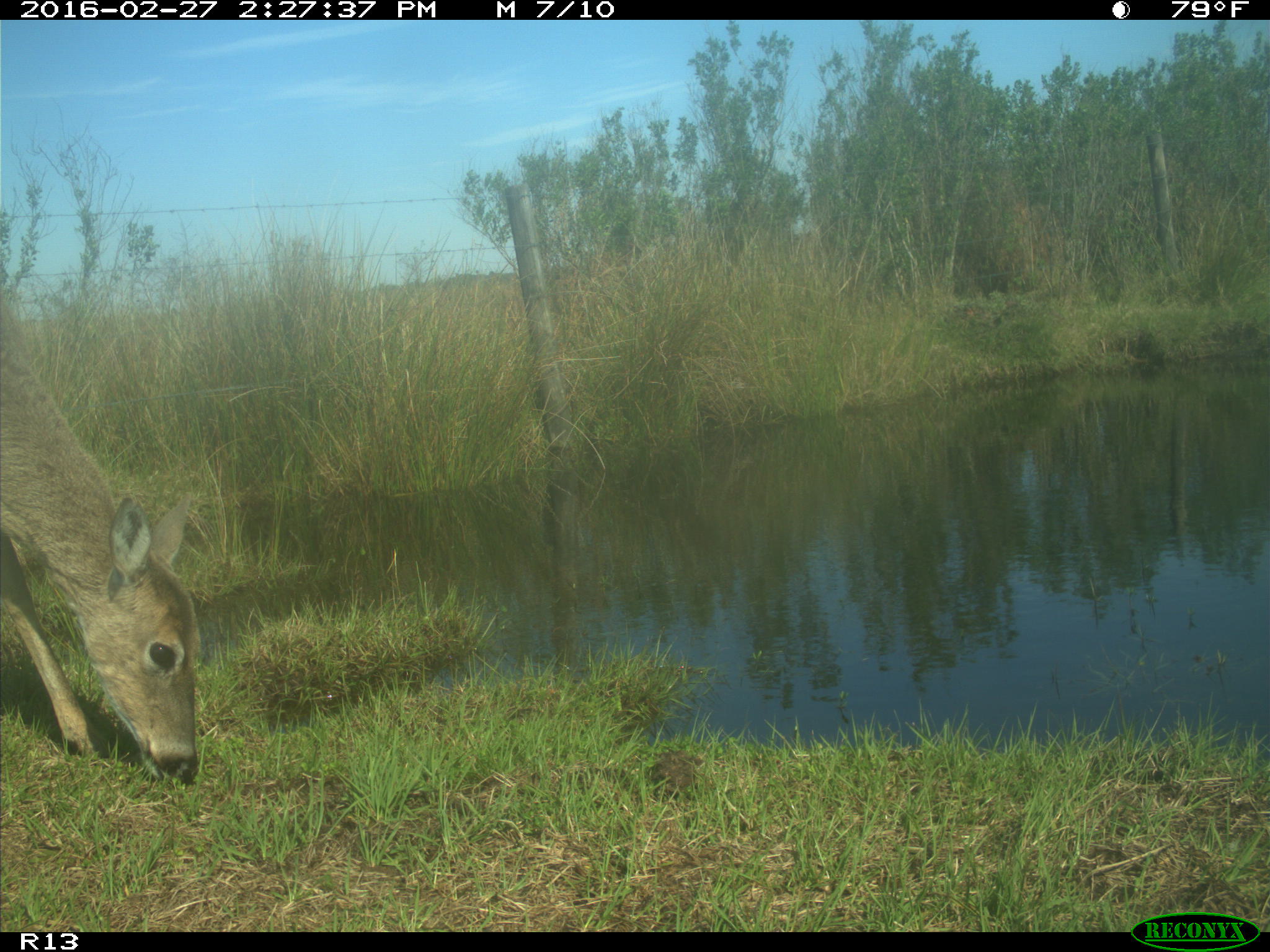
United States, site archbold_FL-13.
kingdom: Animalia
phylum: Chordata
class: Mammalia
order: Artiodactyla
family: Cervidae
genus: Odocoileus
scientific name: Odocoileus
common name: deer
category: unidentified deer